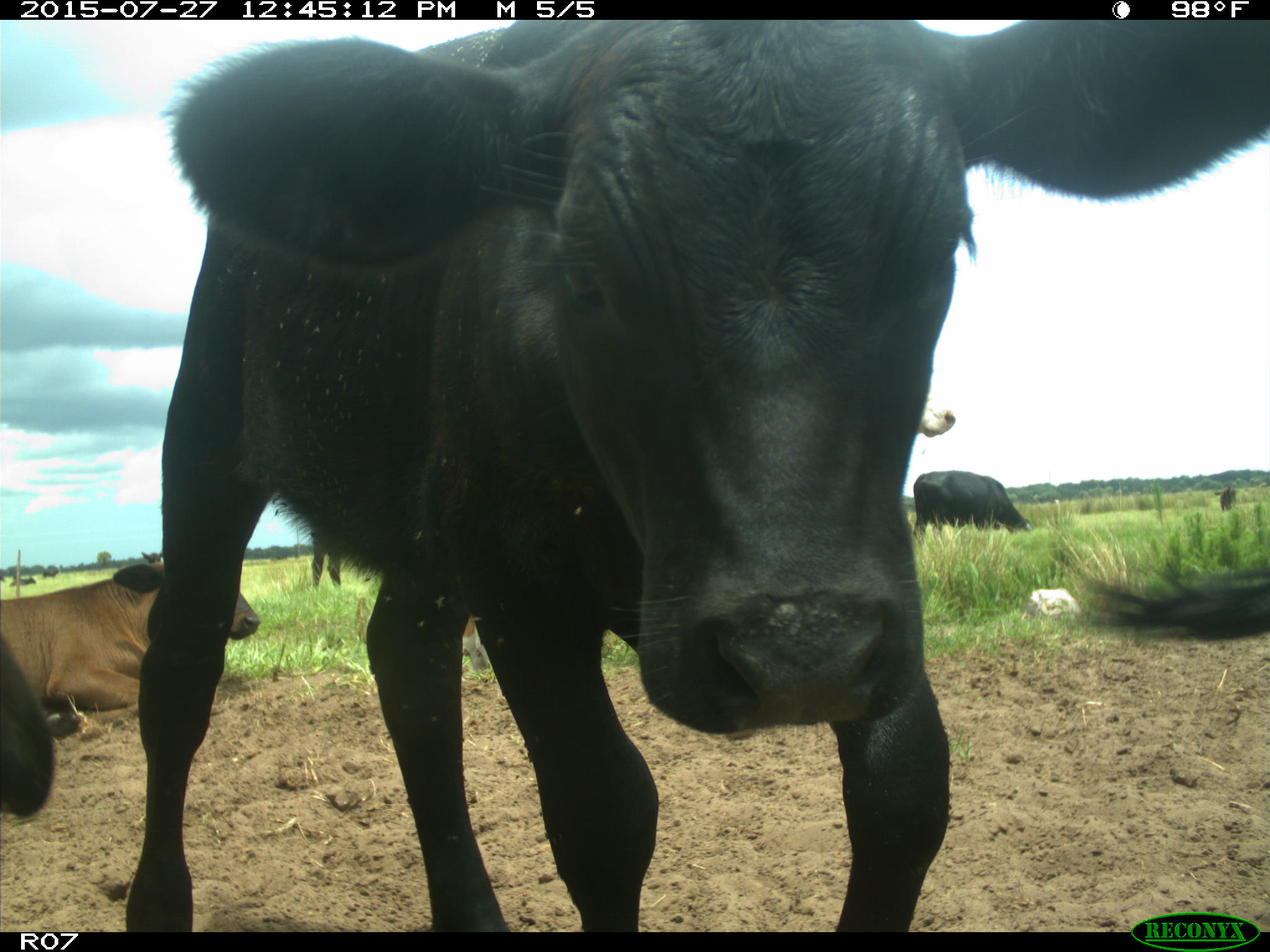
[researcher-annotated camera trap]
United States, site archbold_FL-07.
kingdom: Animalia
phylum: Chordata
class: Mammalia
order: Artiodactyla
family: Bovidae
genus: Bos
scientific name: Bos taurus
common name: domestic cow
Bos taurus (domestic cow).